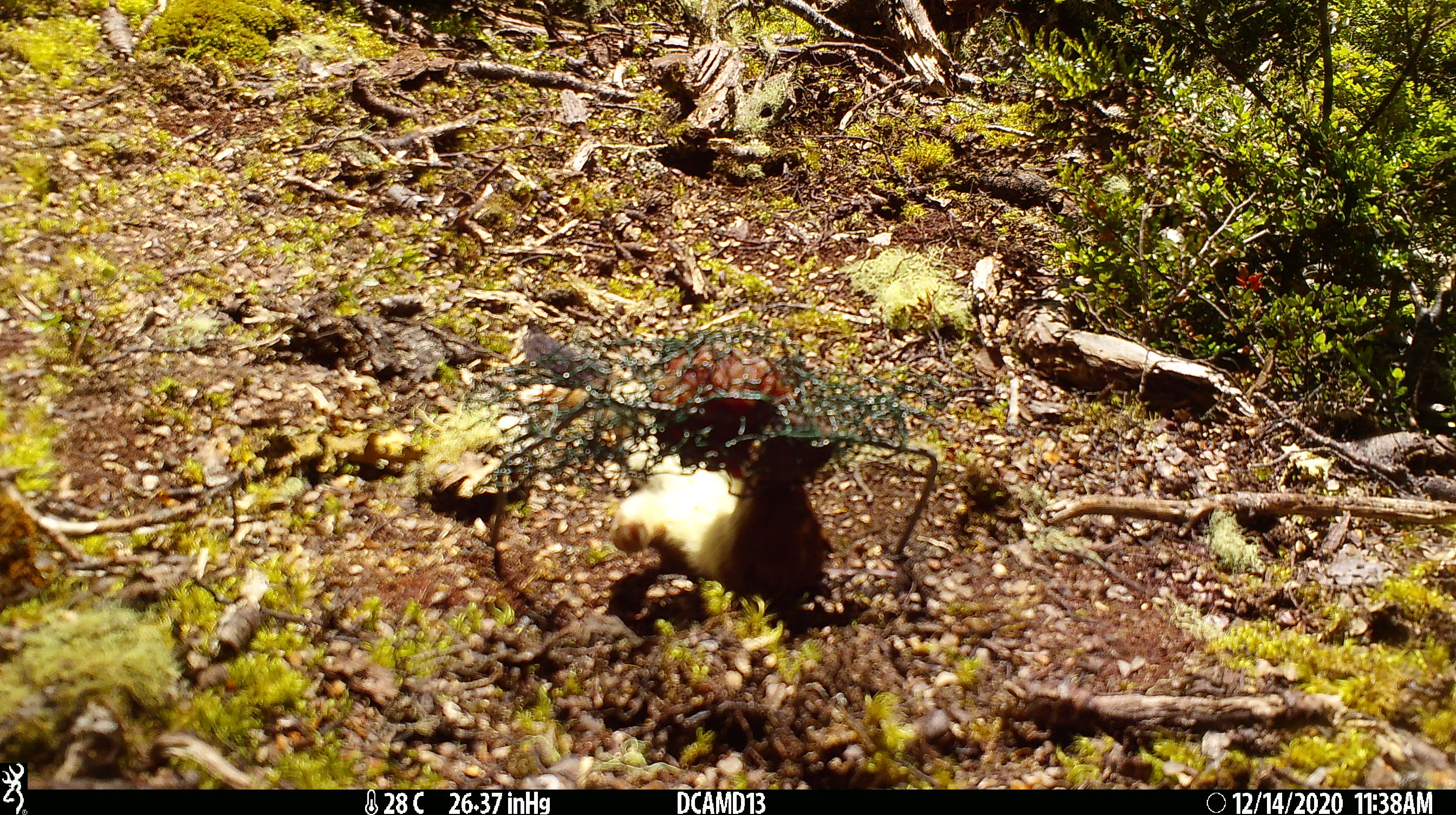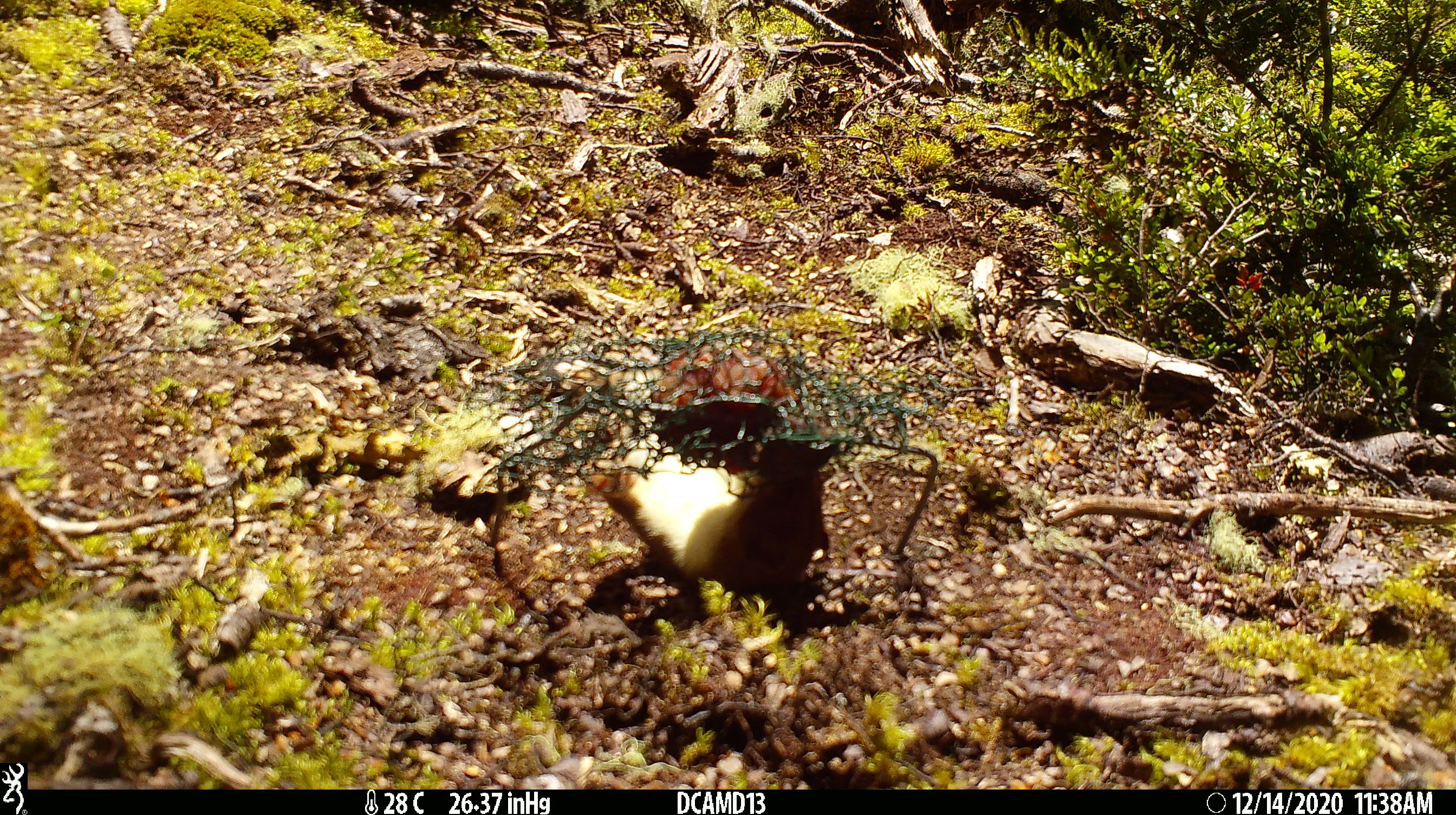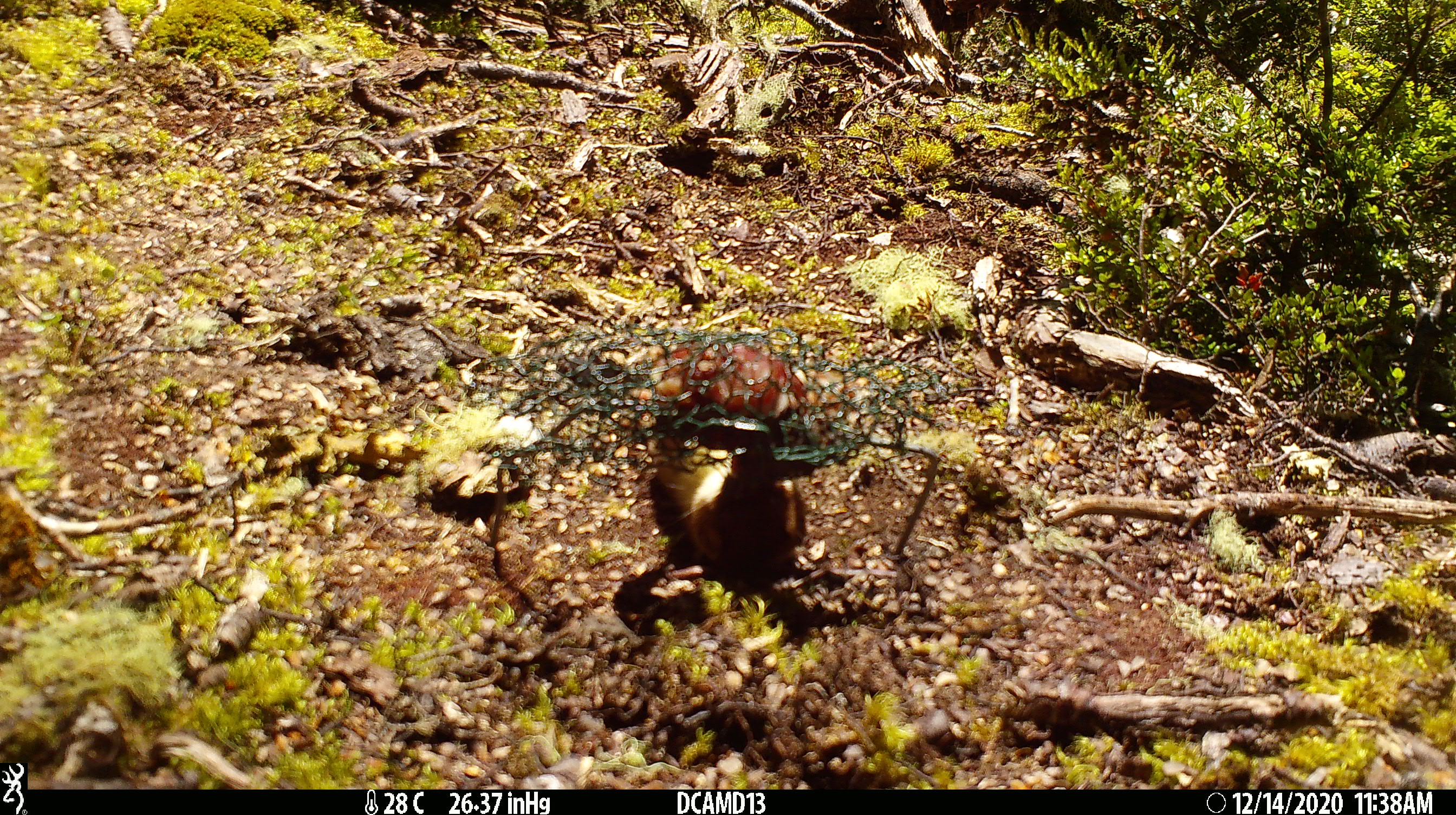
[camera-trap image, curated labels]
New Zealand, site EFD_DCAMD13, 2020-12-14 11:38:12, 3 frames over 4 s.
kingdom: Animalia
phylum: Chordata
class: Mammalia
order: Carnivora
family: Mustelidae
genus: Mustela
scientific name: Mustela erminea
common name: stoat